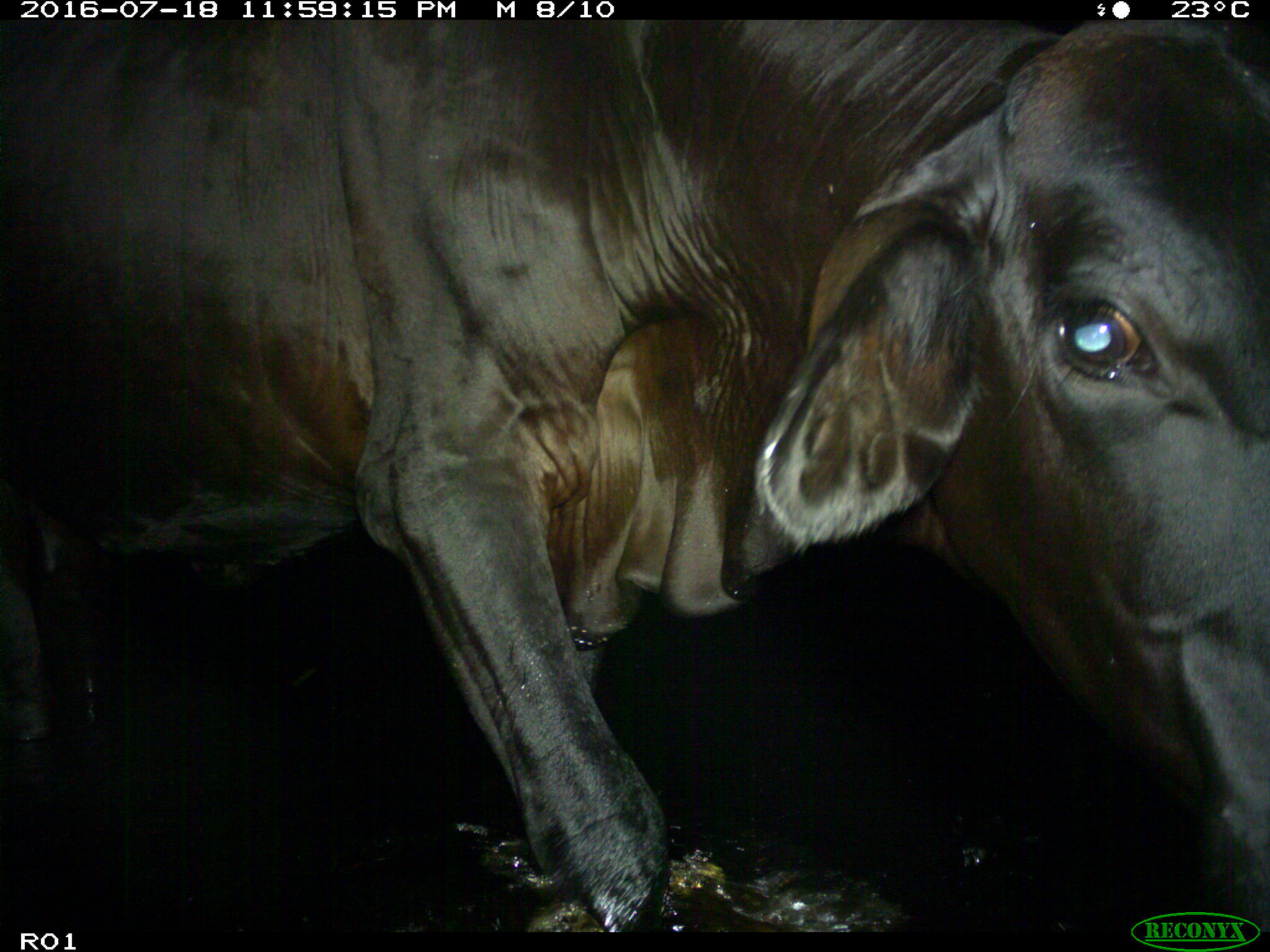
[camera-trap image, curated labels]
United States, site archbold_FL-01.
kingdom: Animalia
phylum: Chordata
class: Mammalia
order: Artiodactyla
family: Bovidae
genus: Bos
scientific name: Bos taurus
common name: domestic cow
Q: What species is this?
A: Bos taurus (domestic cow).